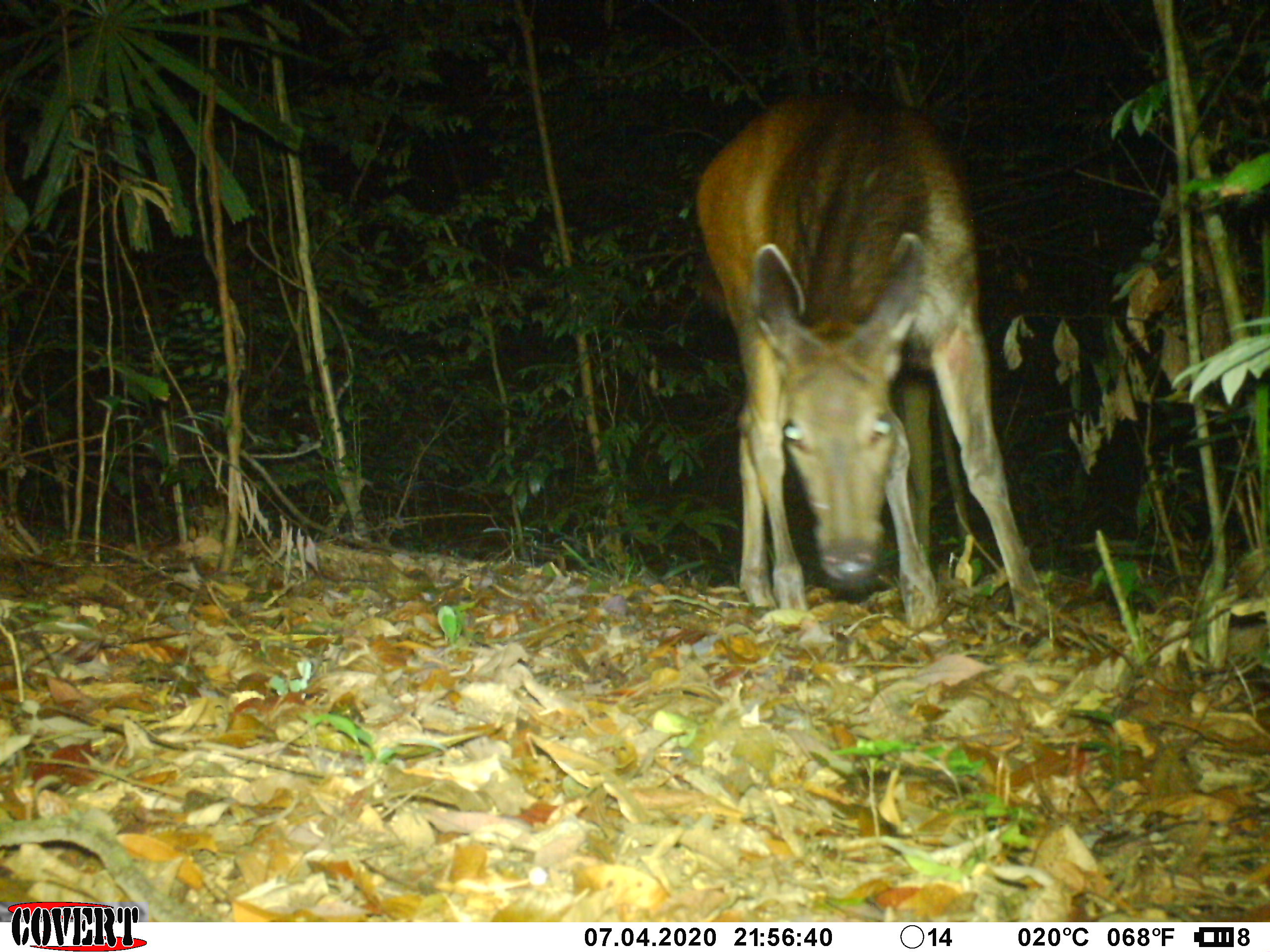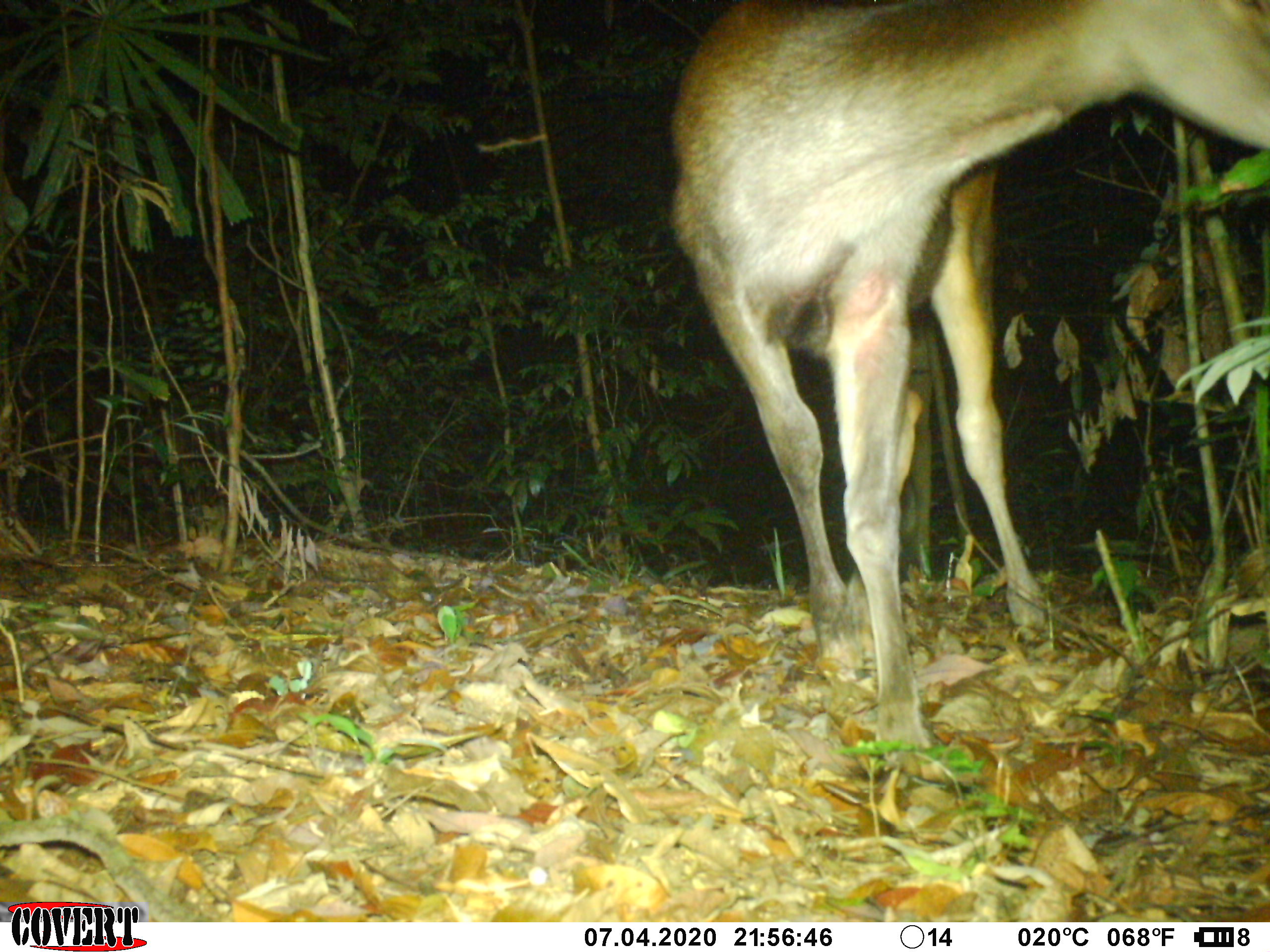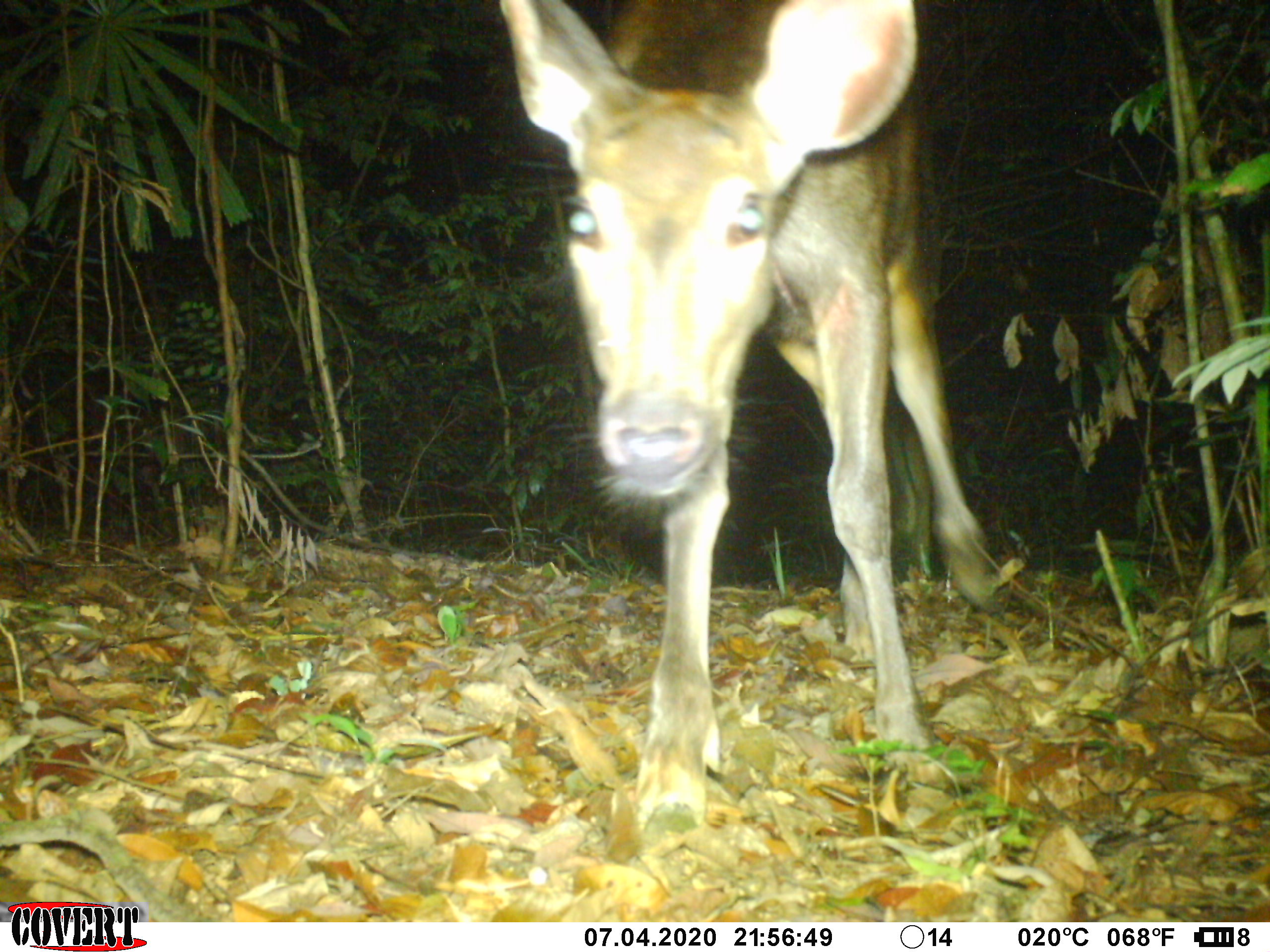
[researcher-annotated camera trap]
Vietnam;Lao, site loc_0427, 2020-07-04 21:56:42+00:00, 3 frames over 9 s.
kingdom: Animalia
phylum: Chordata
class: Mammalia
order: Artiodactyla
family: Cervidae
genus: Rusa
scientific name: Rusa unicolor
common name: sambar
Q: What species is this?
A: Sambar (Rusa unicolor).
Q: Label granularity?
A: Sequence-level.